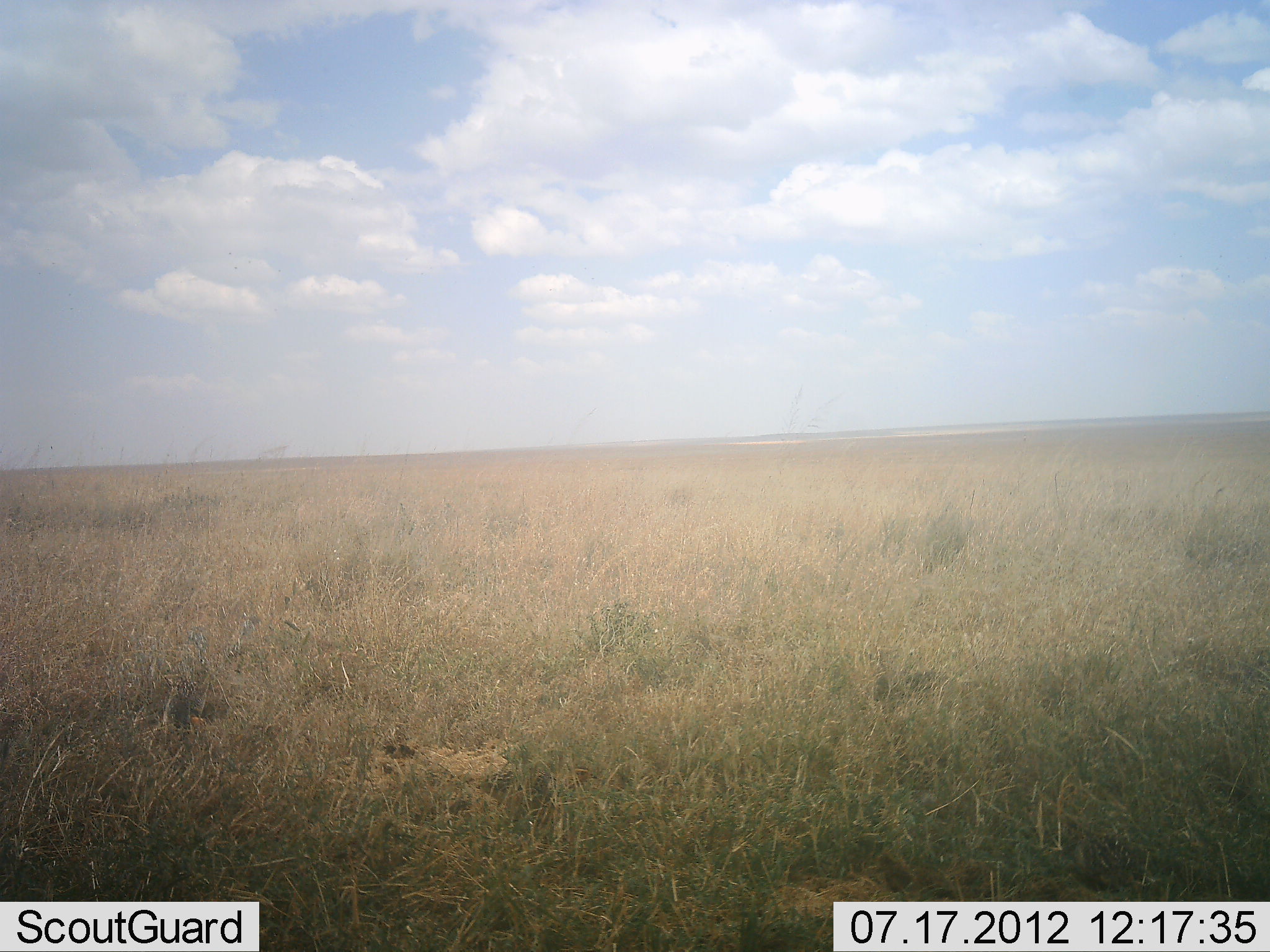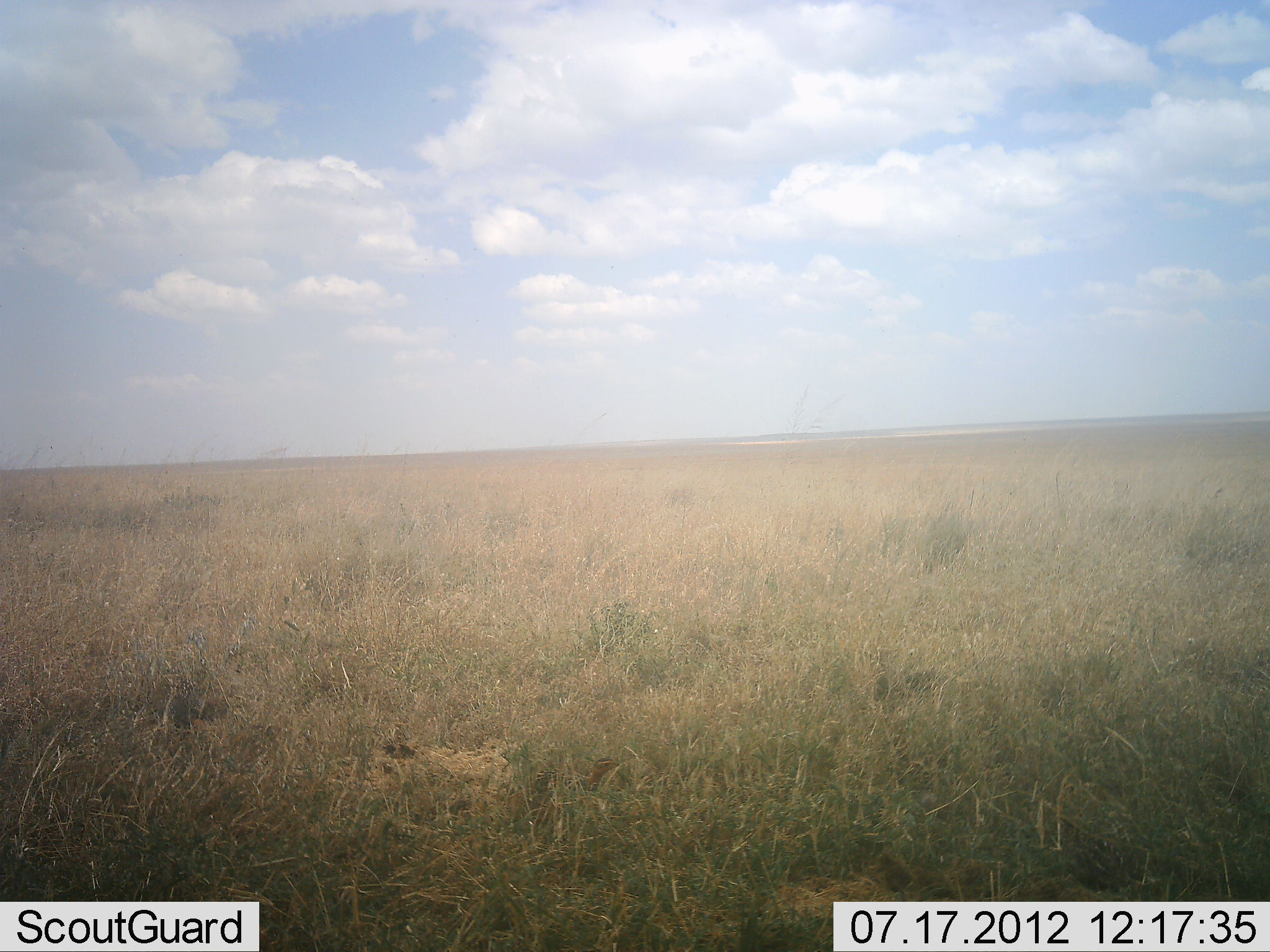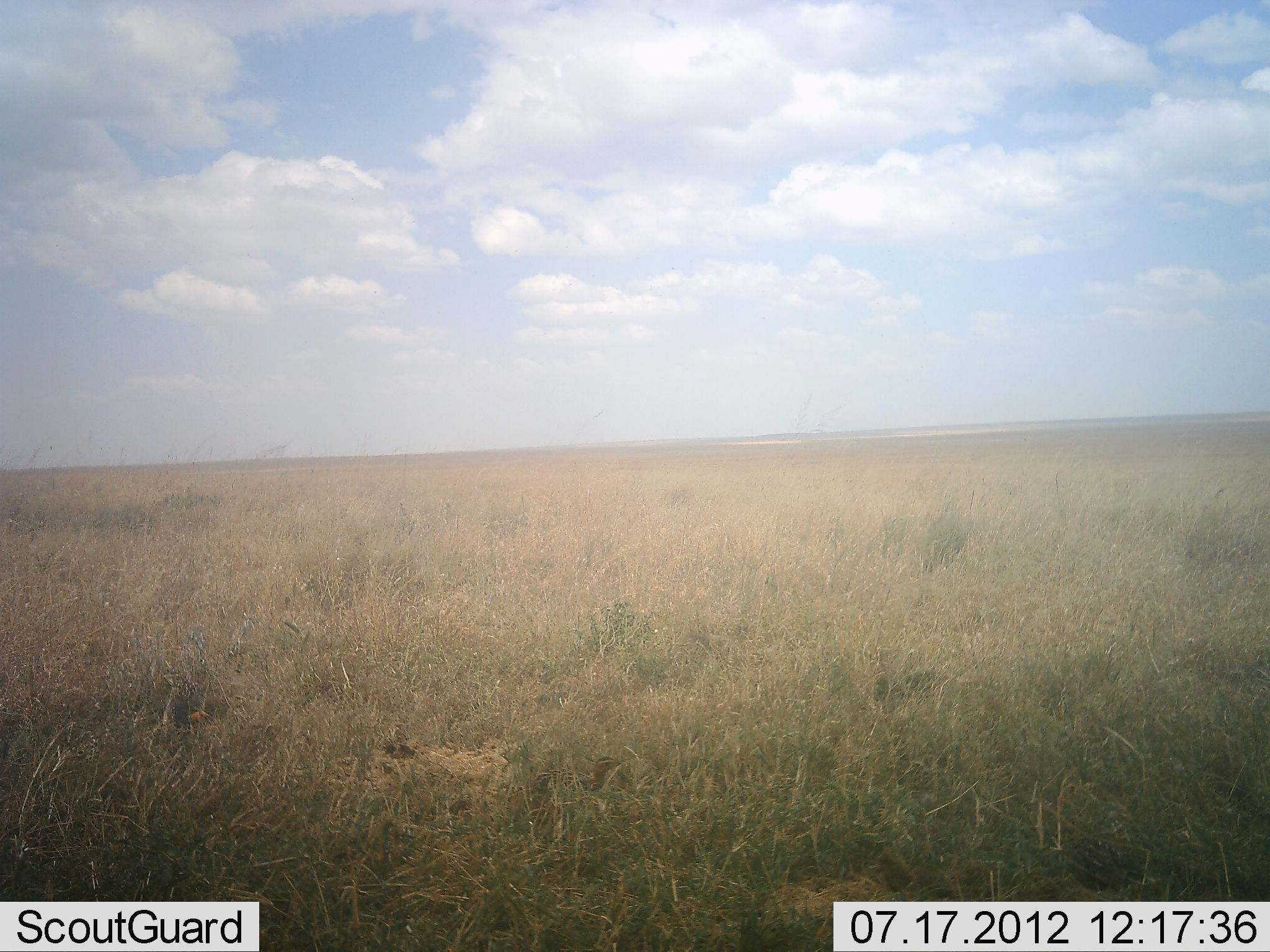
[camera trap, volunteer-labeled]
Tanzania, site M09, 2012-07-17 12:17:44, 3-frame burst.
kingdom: Animalia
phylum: Chordata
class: Aves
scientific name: Aves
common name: bird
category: otherbird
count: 1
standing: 0%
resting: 0%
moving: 100%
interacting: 0%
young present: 0%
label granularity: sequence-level